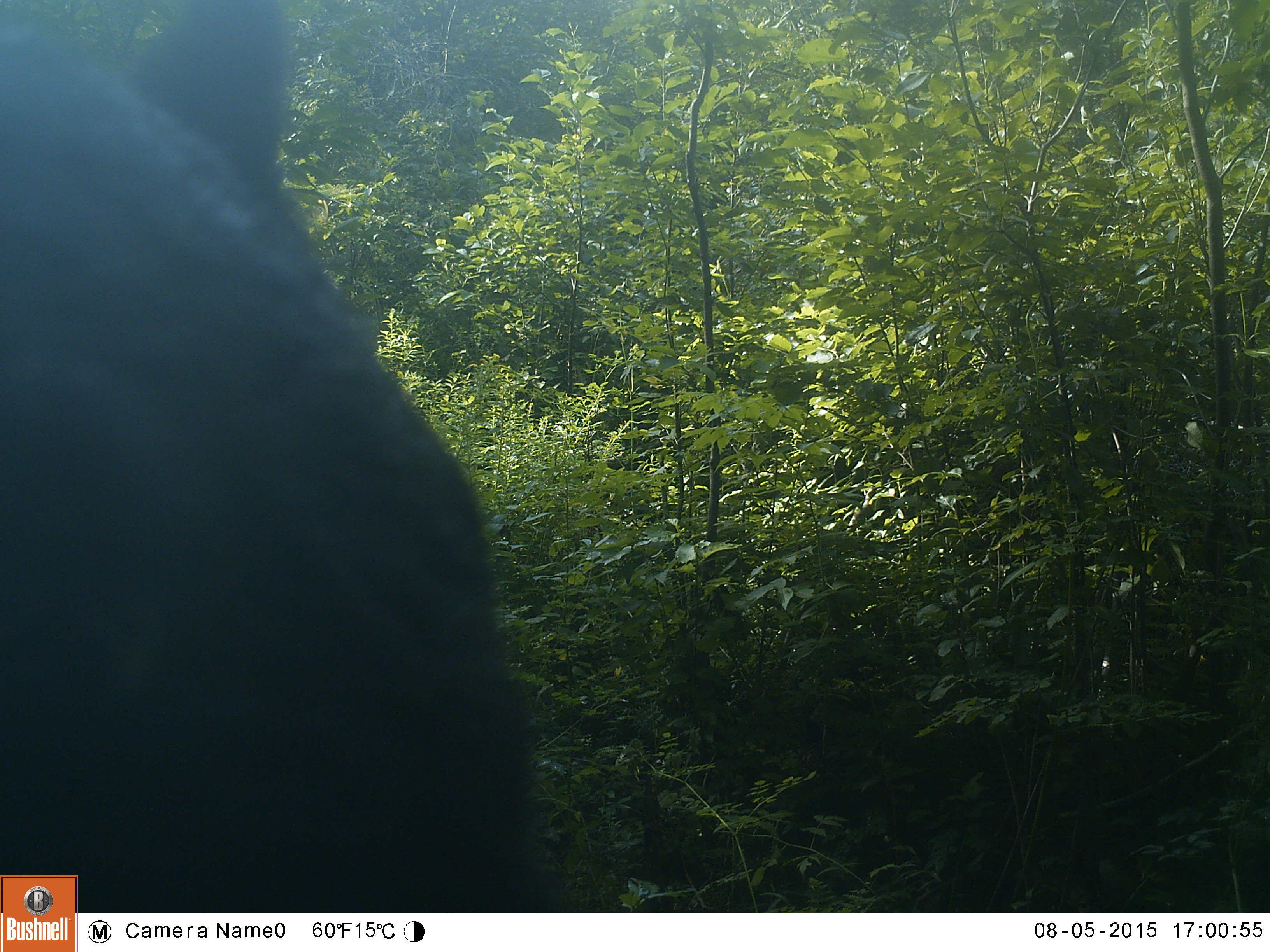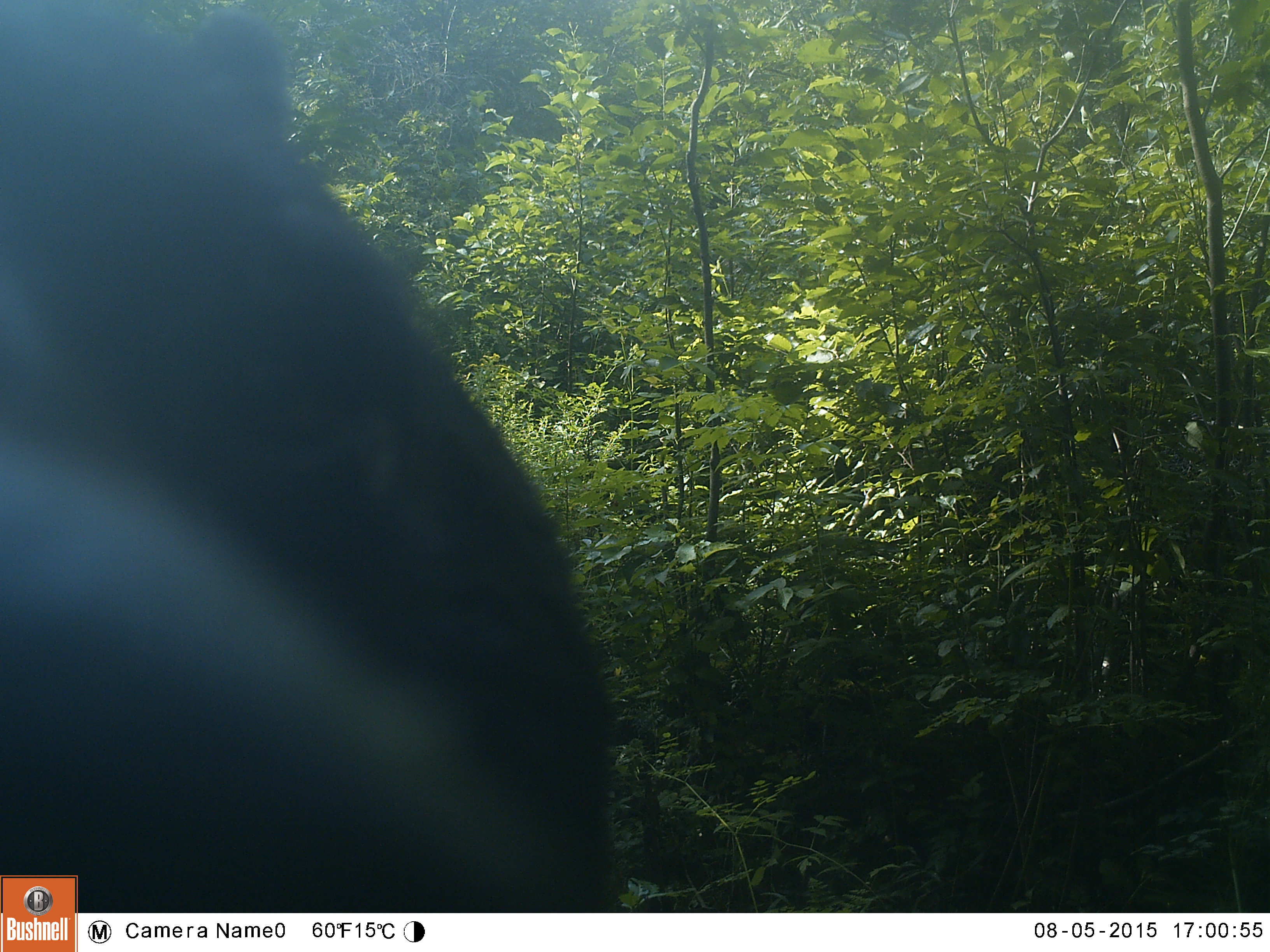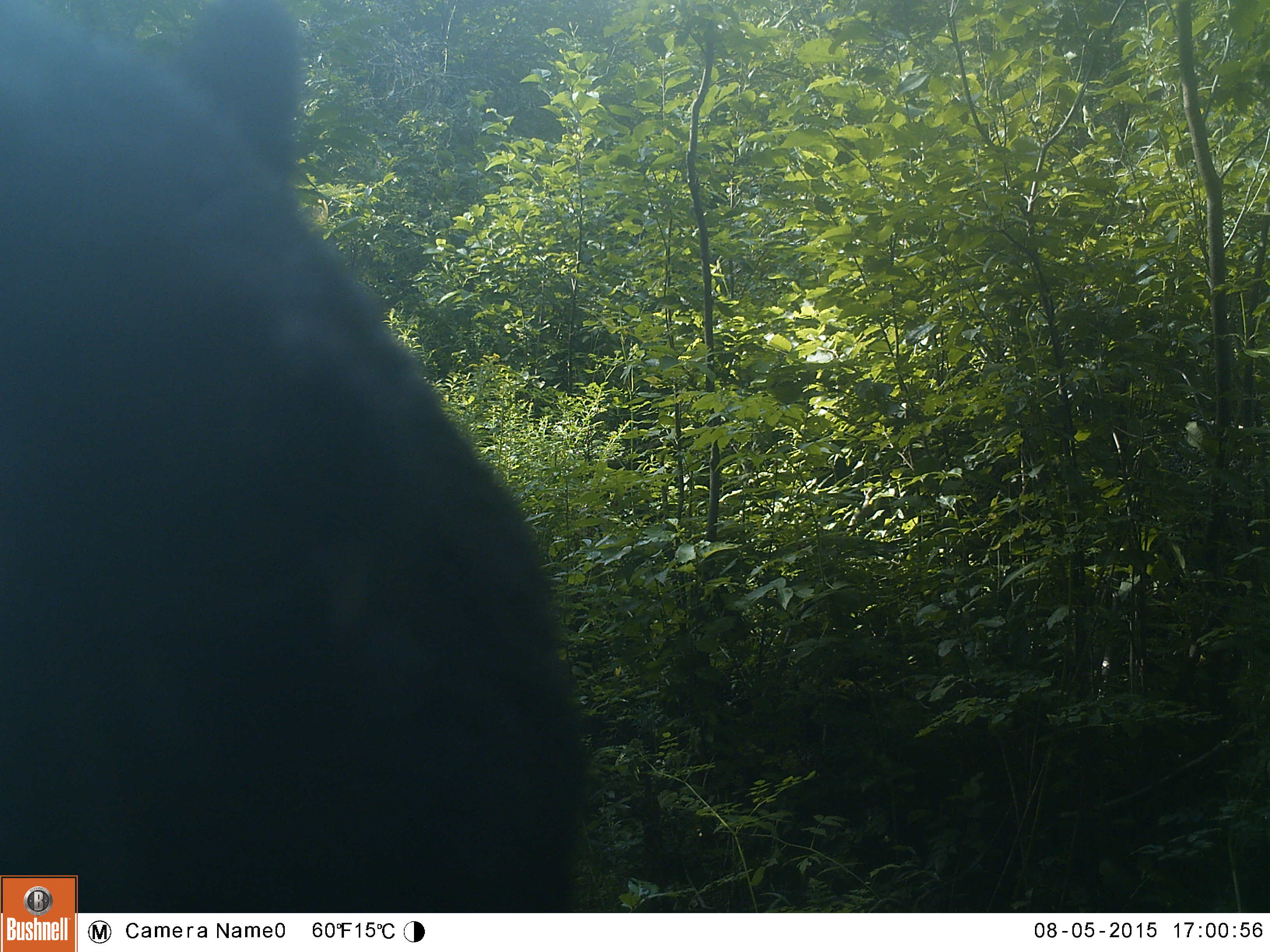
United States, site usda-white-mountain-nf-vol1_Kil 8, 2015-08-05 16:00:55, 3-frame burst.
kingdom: Animalia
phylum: Chordata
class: Mammalia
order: Carnivora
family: Ursidae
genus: Ursus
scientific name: Ursus americanus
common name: black bear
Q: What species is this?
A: Black bear (Ursus americanus).